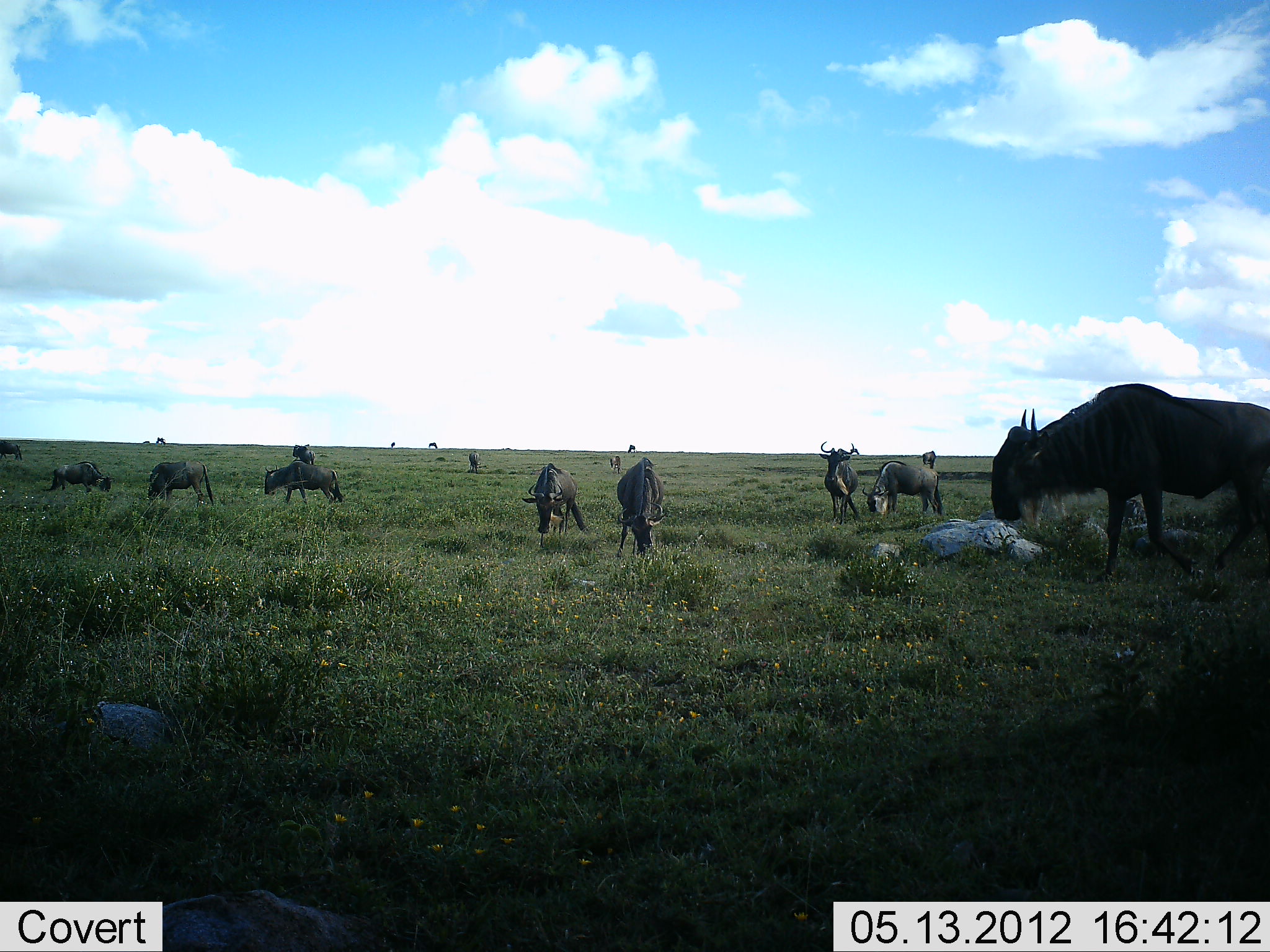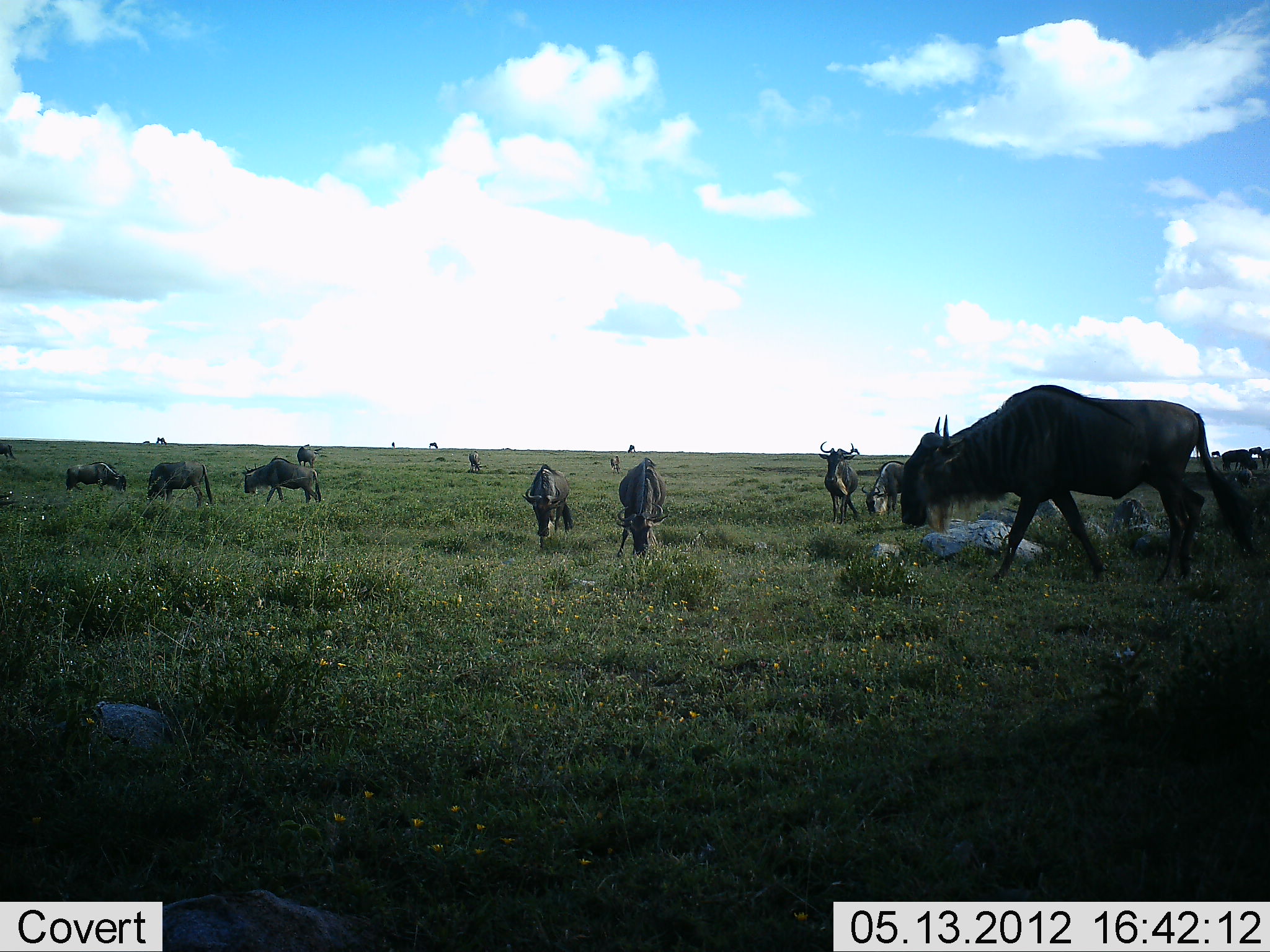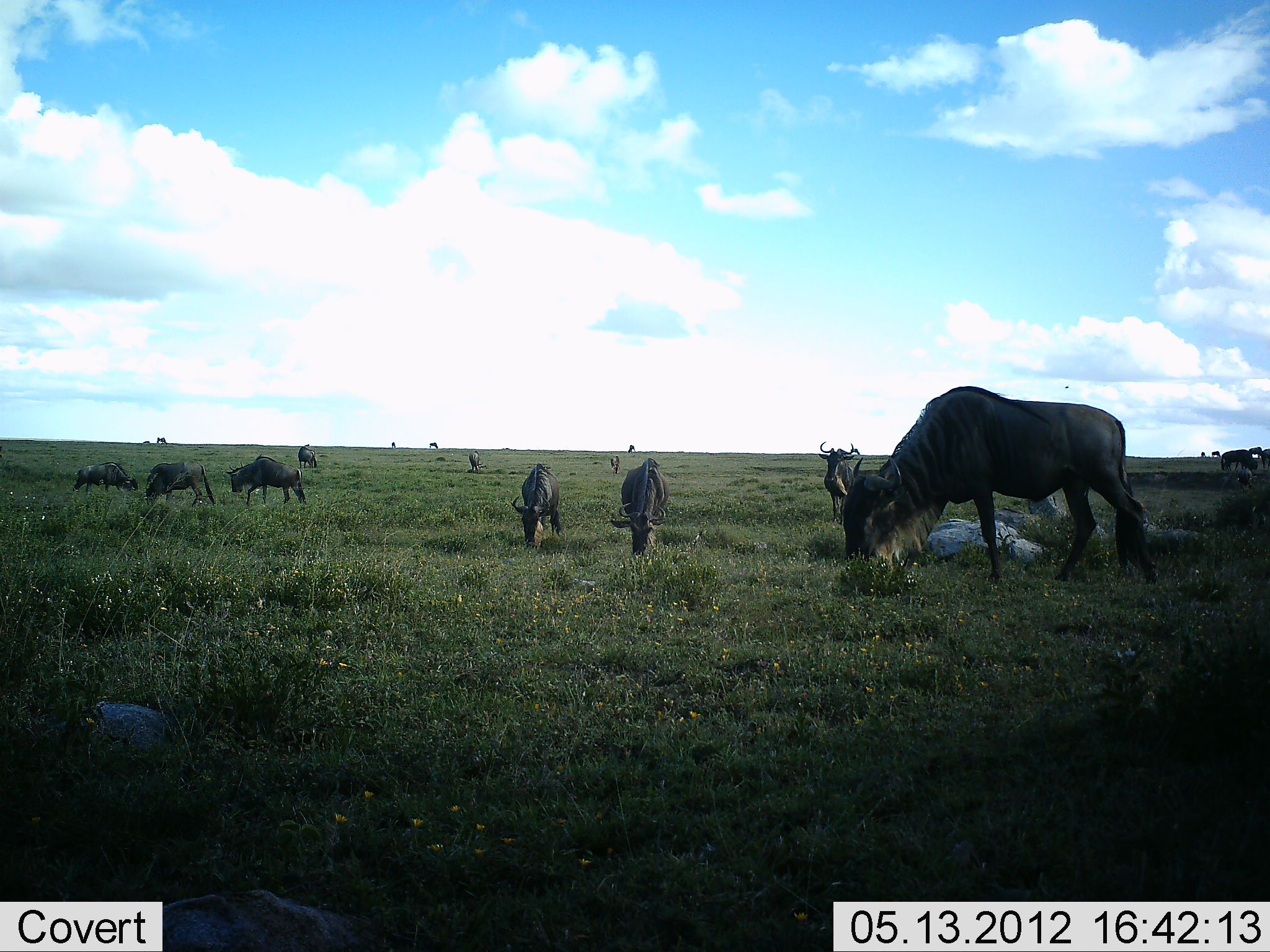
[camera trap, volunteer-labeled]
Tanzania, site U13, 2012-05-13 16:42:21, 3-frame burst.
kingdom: Animalia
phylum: Chordata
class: Mammalia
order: Artiodactyla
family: Bovidae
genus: Connochaetes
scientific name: Connochaetes taurinus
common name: blue wildebeest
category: wildebeest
Wildebeest (blue wildebeest) (Connochaetes taurinus), count 11-50. Behavior (volunteer vote fractions): standing 70%, resting 20%, moving 90%, interacting 20%. Young present (vote fraction): 0%. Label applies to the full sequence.